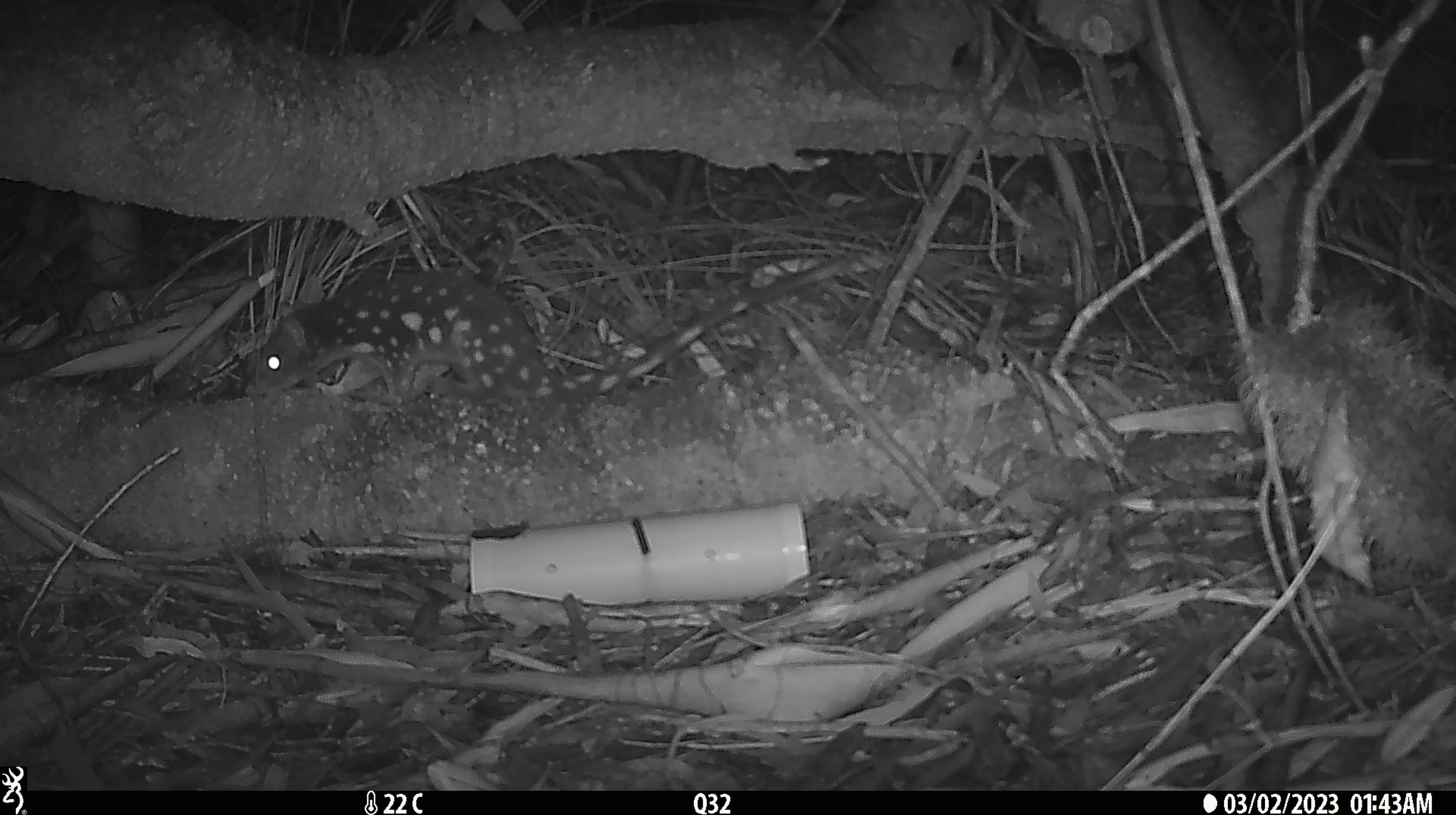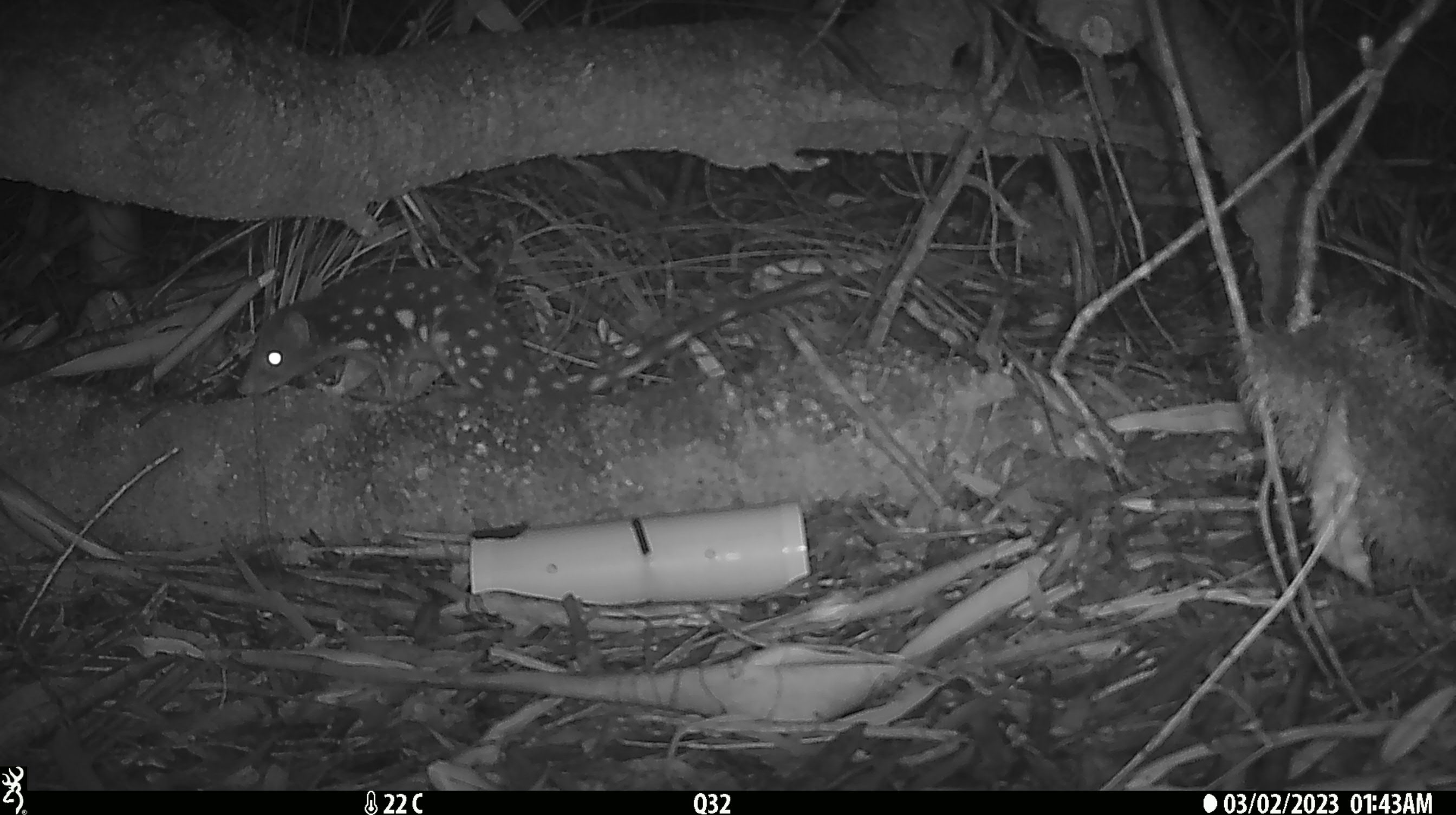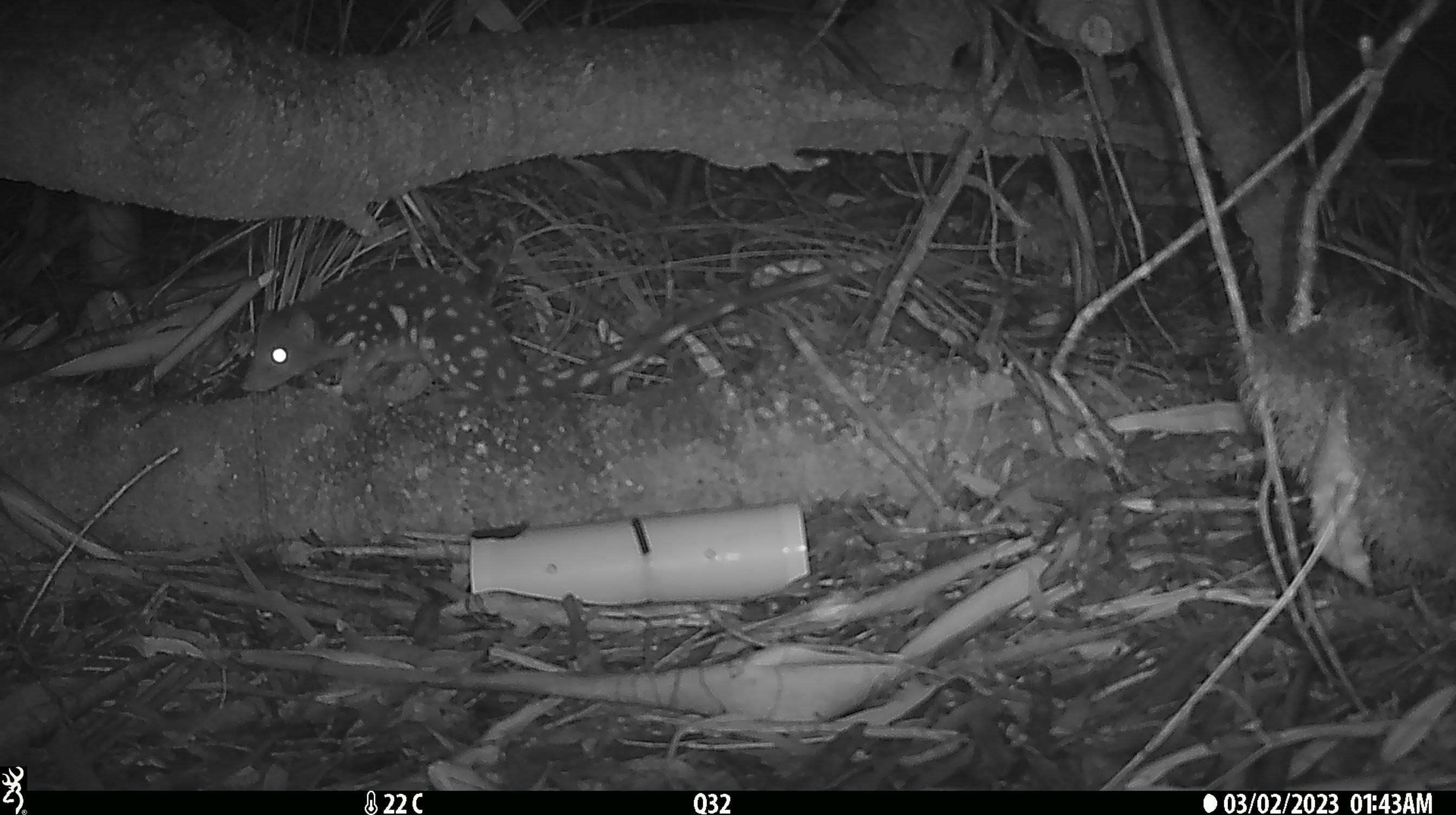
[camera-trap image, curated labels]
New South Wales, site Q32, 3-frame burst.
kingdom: Animalia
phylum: Chordata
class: Mammalia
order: Dasyuromorphia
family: Dasyuridae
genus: Dasyurus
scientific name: Dasyurus maculatus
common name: spotted-tailed quoll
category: quoll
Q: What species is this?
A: Quoll (spotted-tailed quoll) (Dasyurus maculatus).